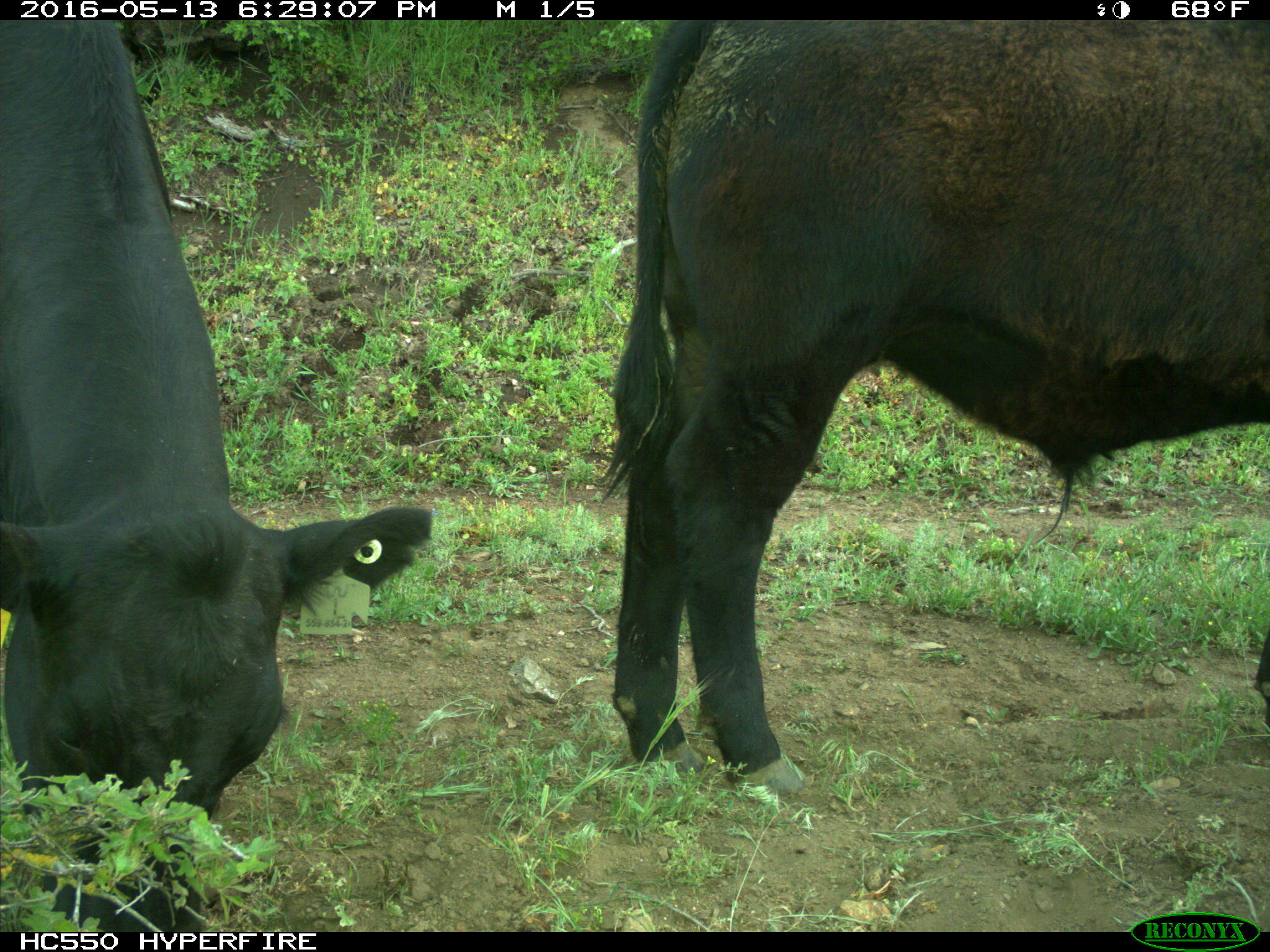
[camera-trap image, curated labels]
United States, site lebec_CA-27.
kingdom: Animalia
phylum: Chordata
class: Mammalia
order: Artiodactyla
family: Bovidae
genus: Bos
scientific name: Bos taurus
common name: domestic cow